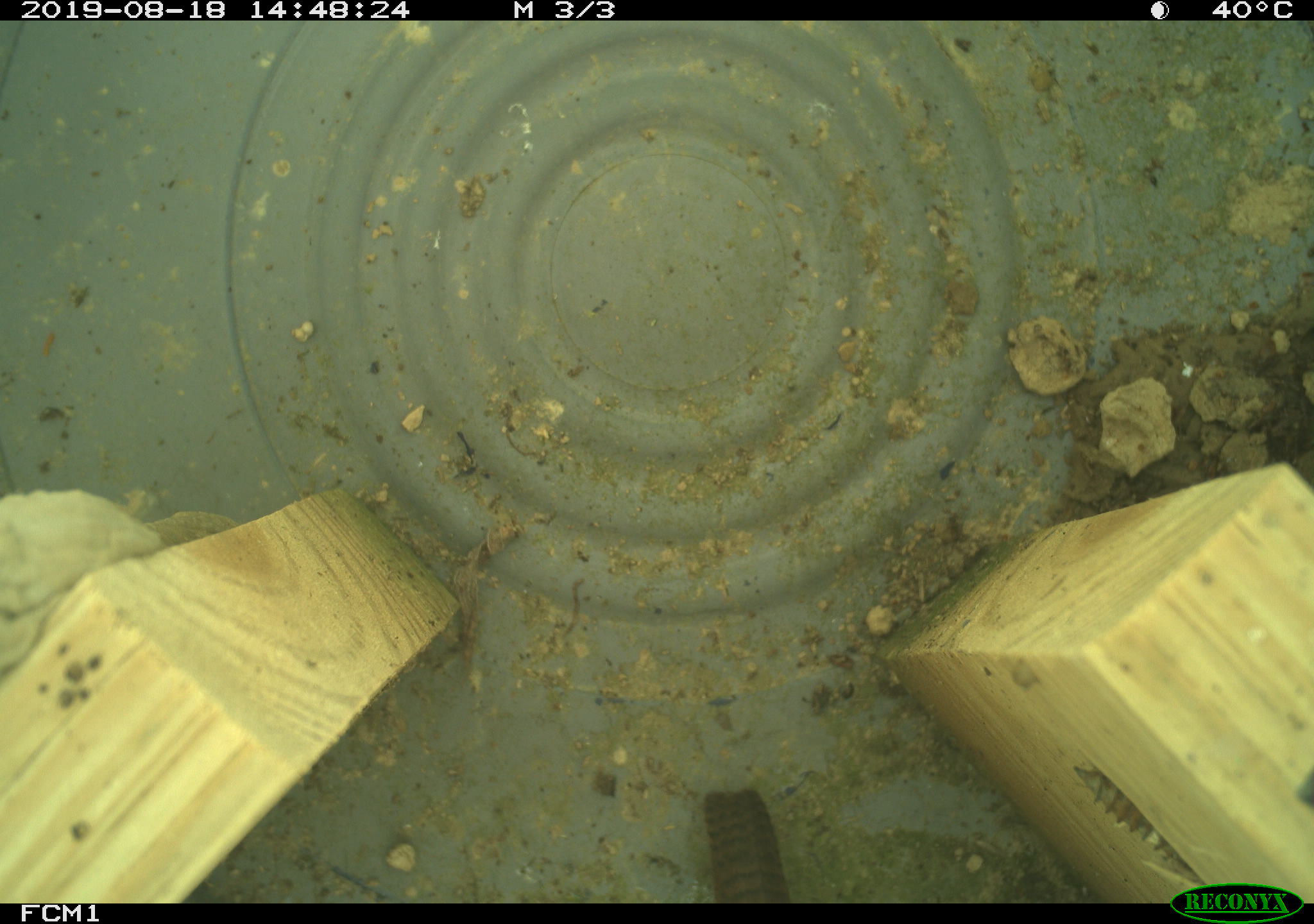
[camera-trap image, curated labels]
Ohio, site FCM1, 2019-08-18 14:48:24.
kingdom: Animalia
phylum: Chordata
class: Aves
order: Passeriformes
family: Troglodytidae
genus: Troglodytes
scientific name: Troglodytes aedon aedon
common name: northern house wren